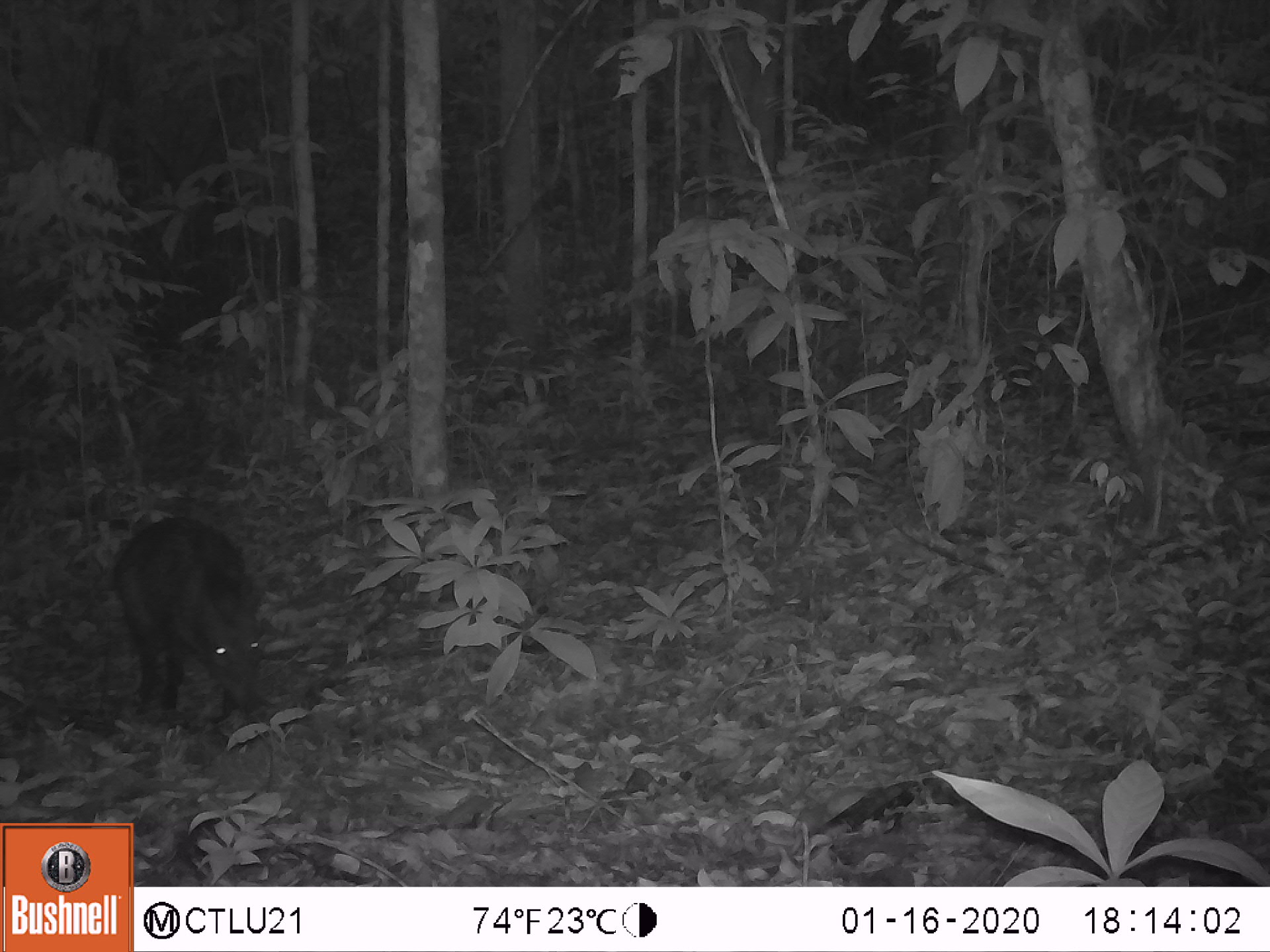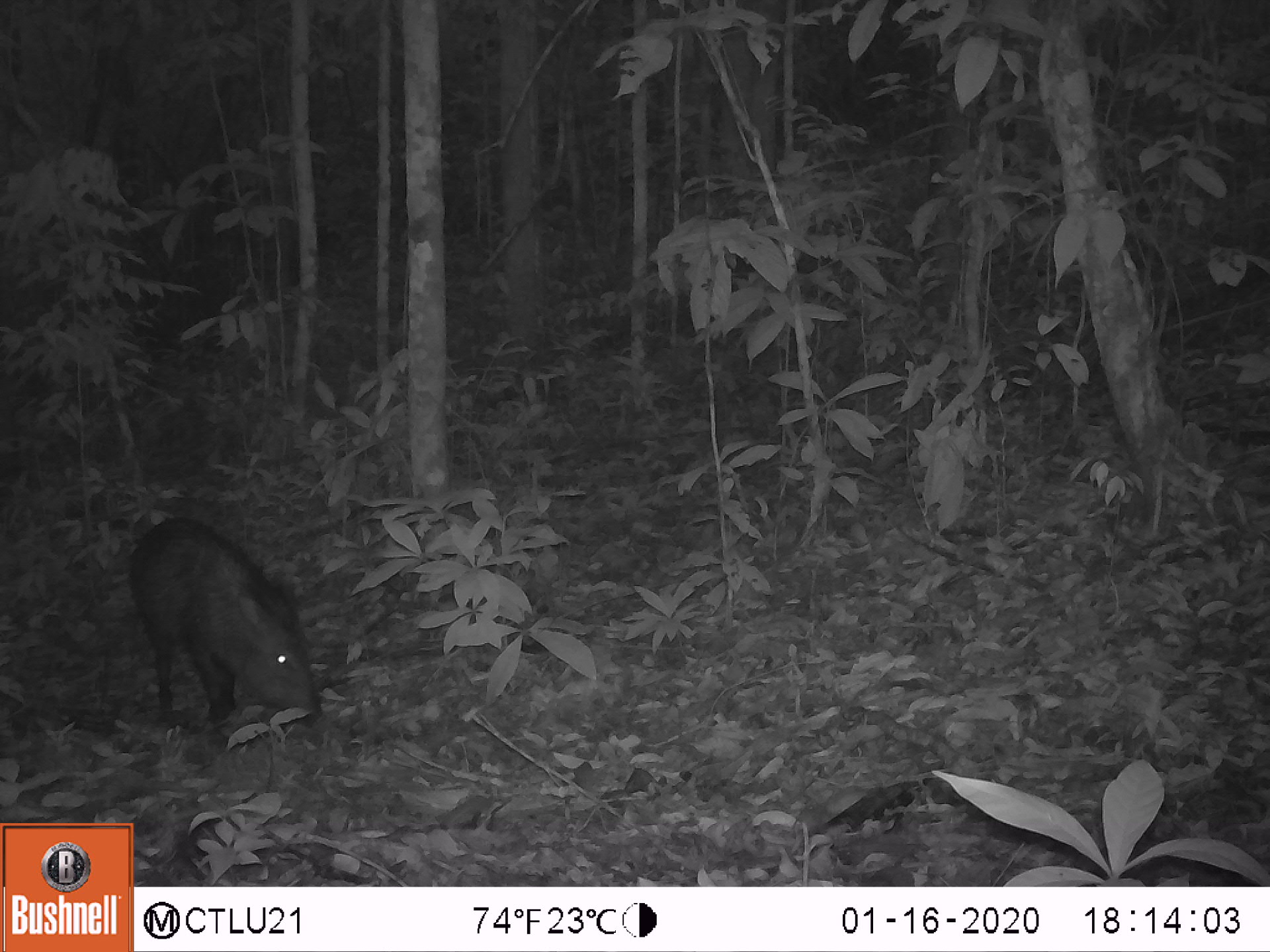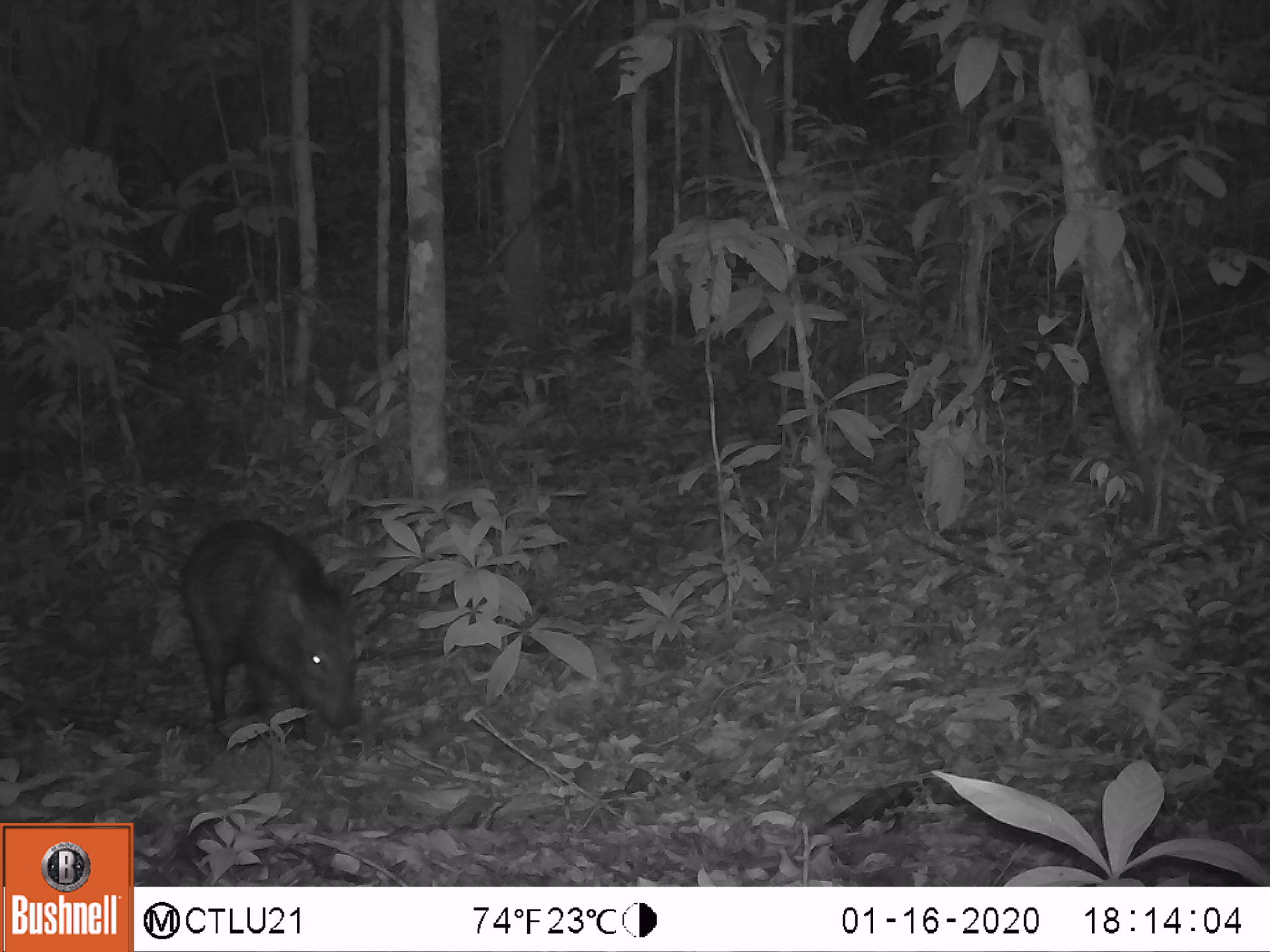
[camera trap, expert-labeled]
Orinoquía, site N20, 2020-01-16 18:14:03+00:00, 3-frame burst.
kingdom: Animalia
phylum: Chordata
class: Mammalia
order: Artiodactyla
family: Tayassuidae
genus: Pecari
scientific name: Pecari tajacu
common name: collared peccary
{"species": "collared peccary (Pecari tajacu)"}